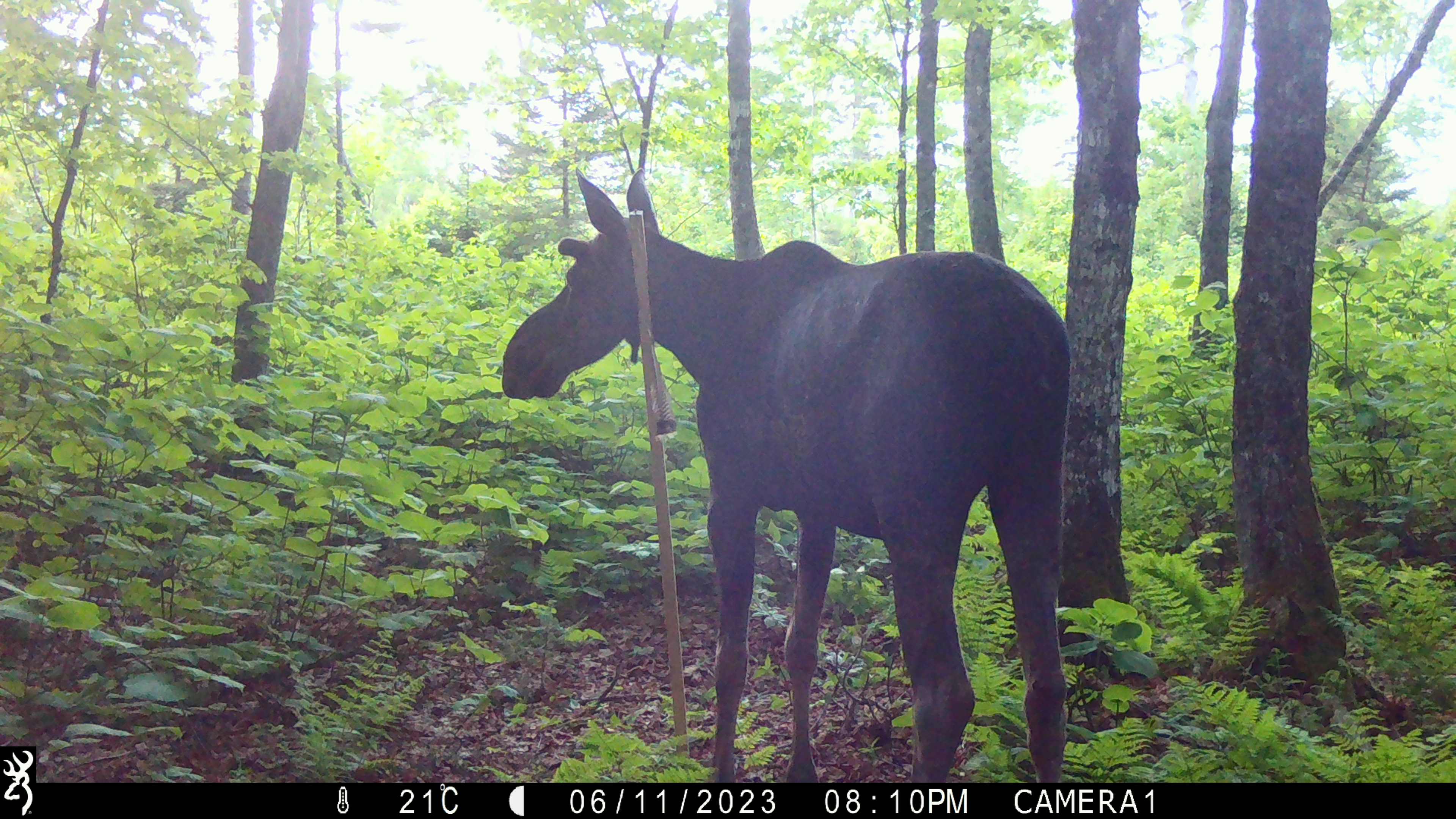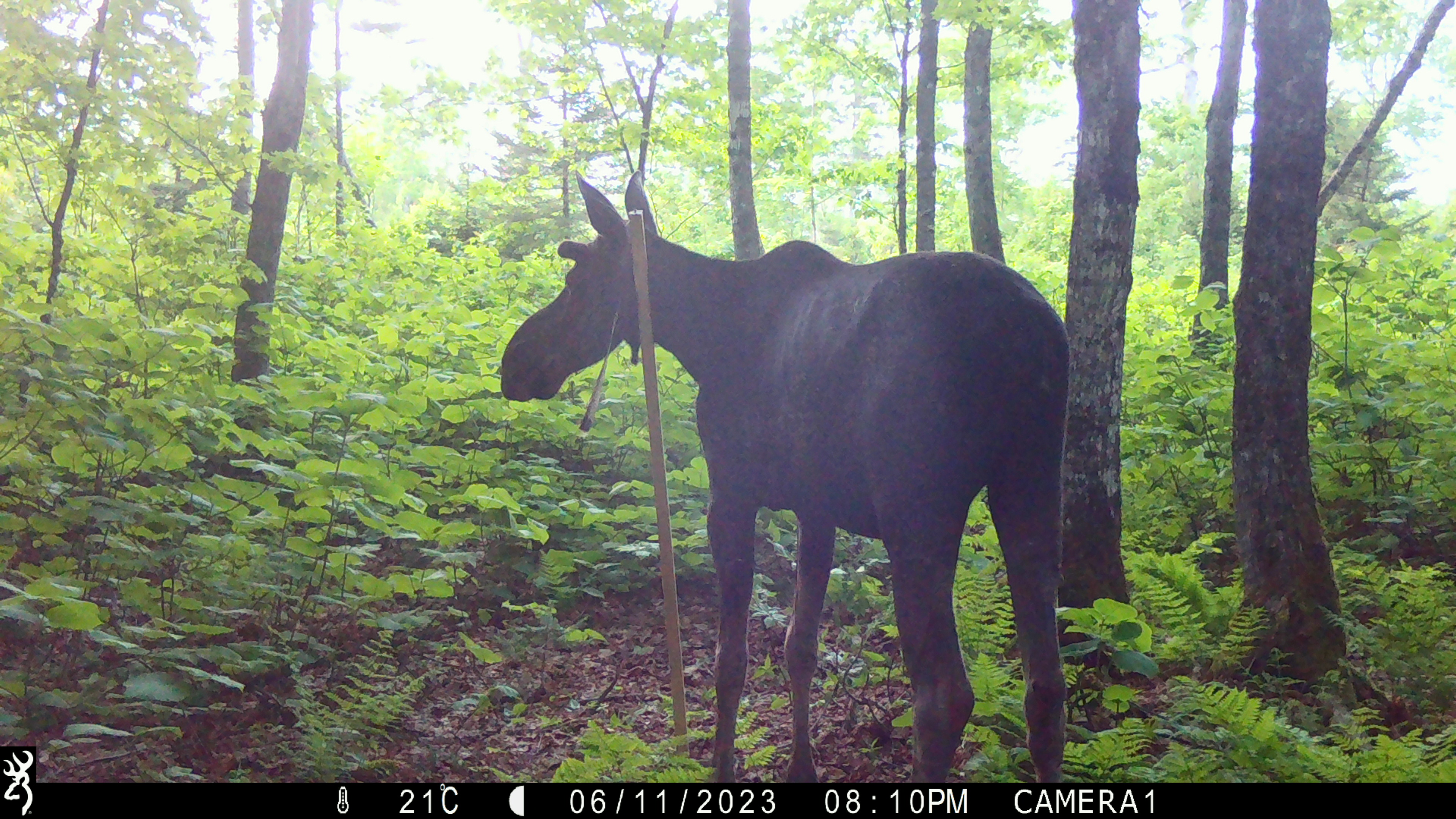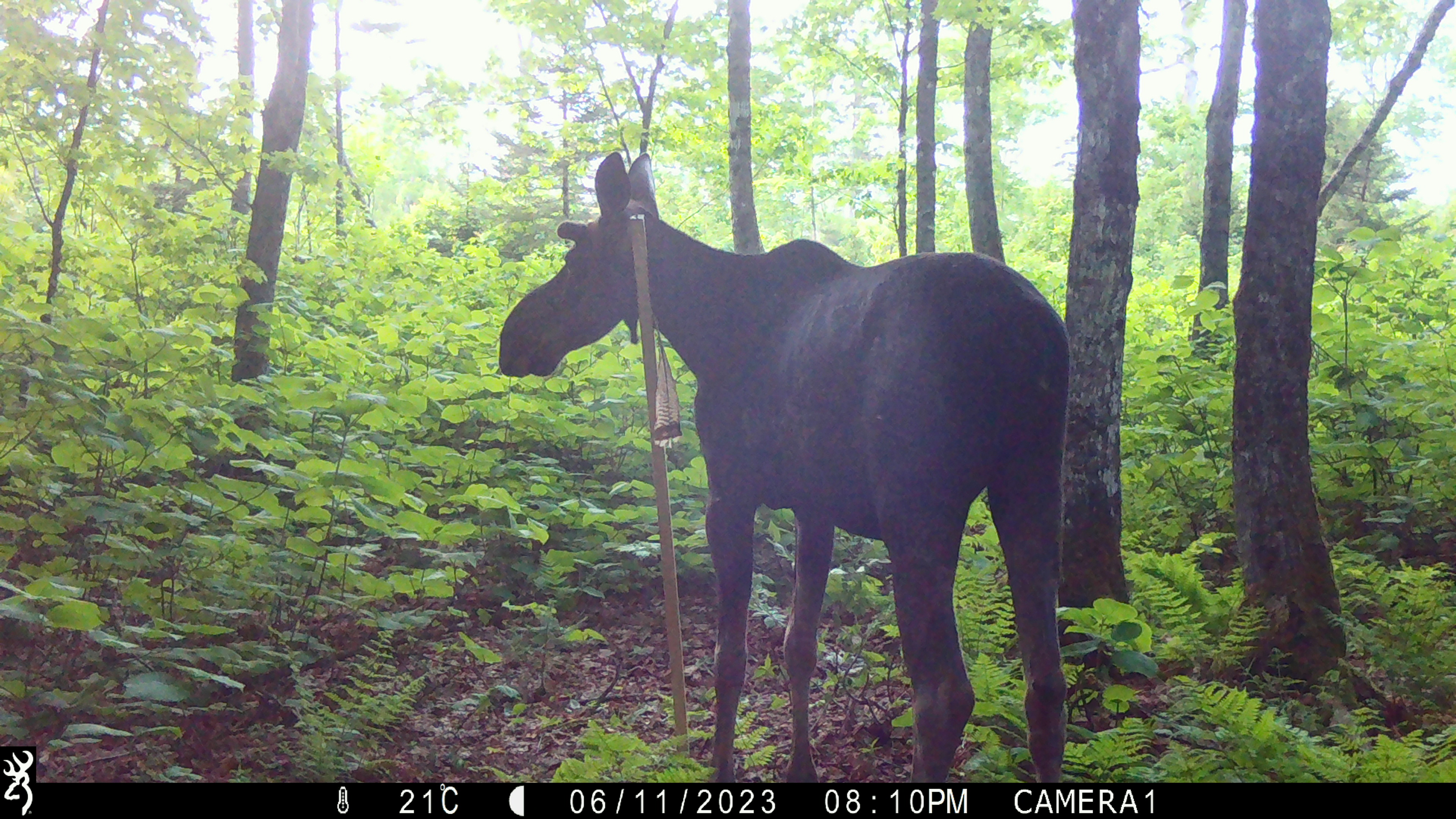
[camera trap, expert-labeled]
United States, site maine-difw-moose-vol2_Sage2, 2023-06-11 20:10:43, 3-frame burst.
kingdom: Animalia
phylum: Chordata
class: Mammalia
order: Artiodactyla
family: Cervidae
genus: Alces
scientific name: Alces alces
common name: moose